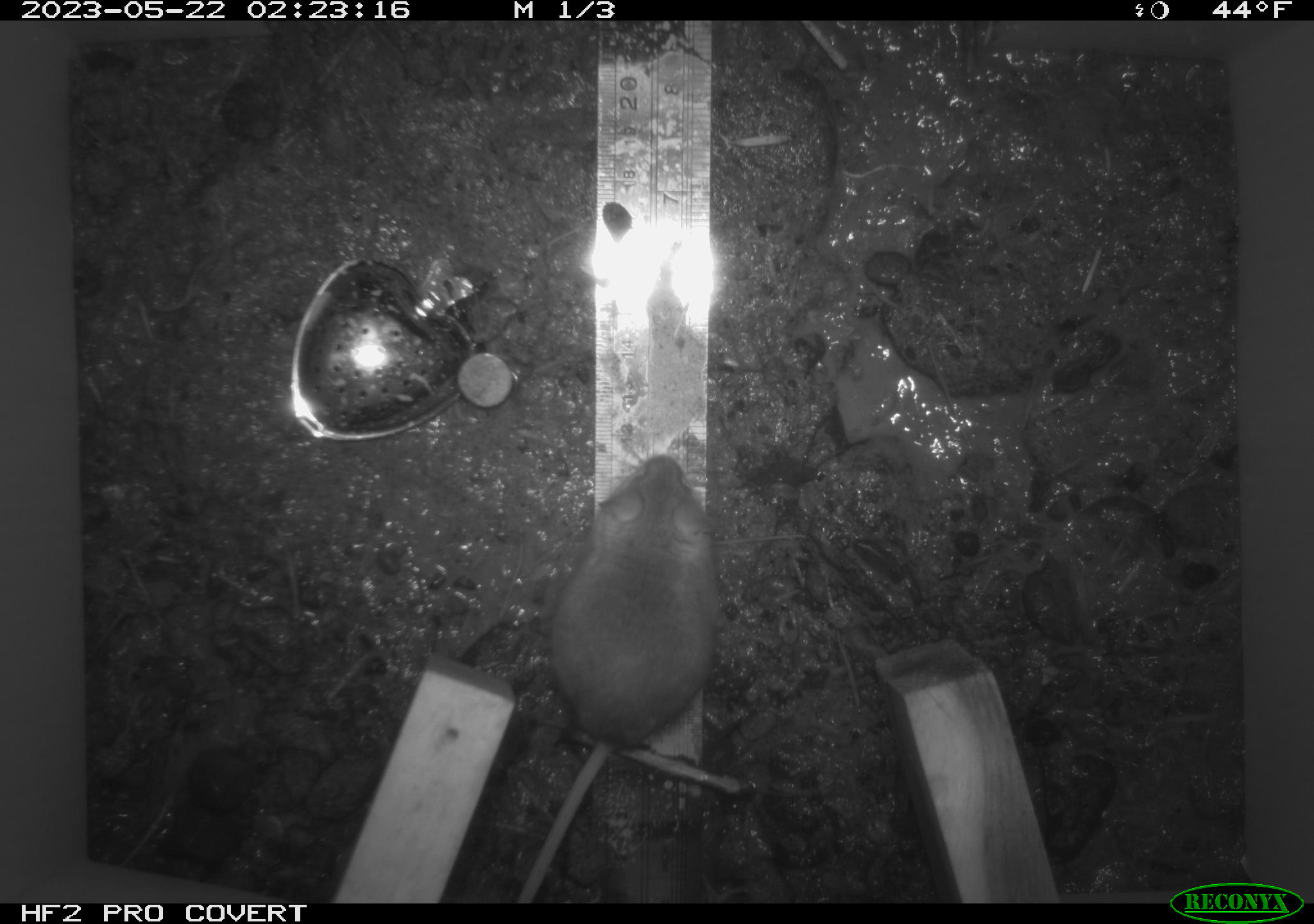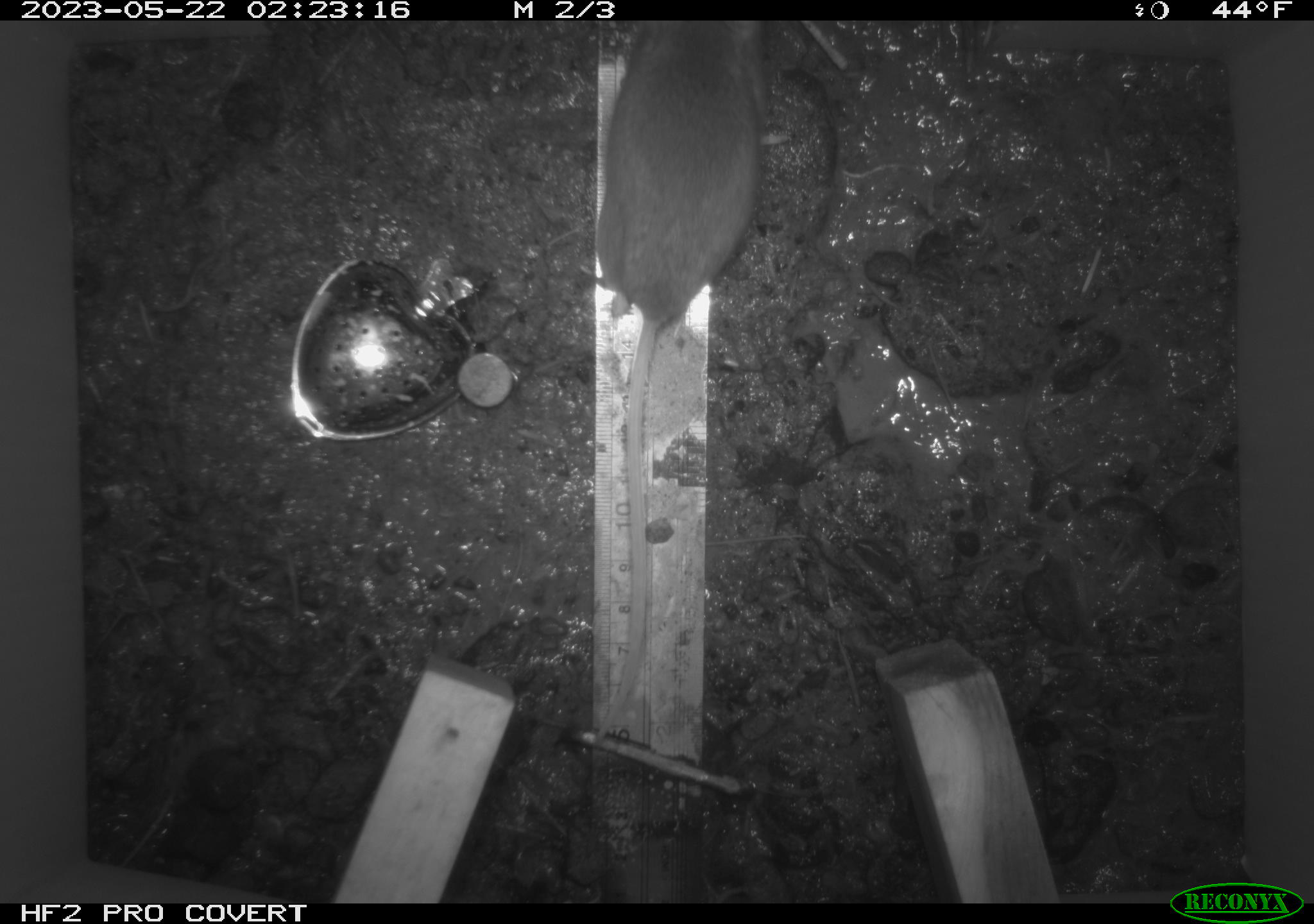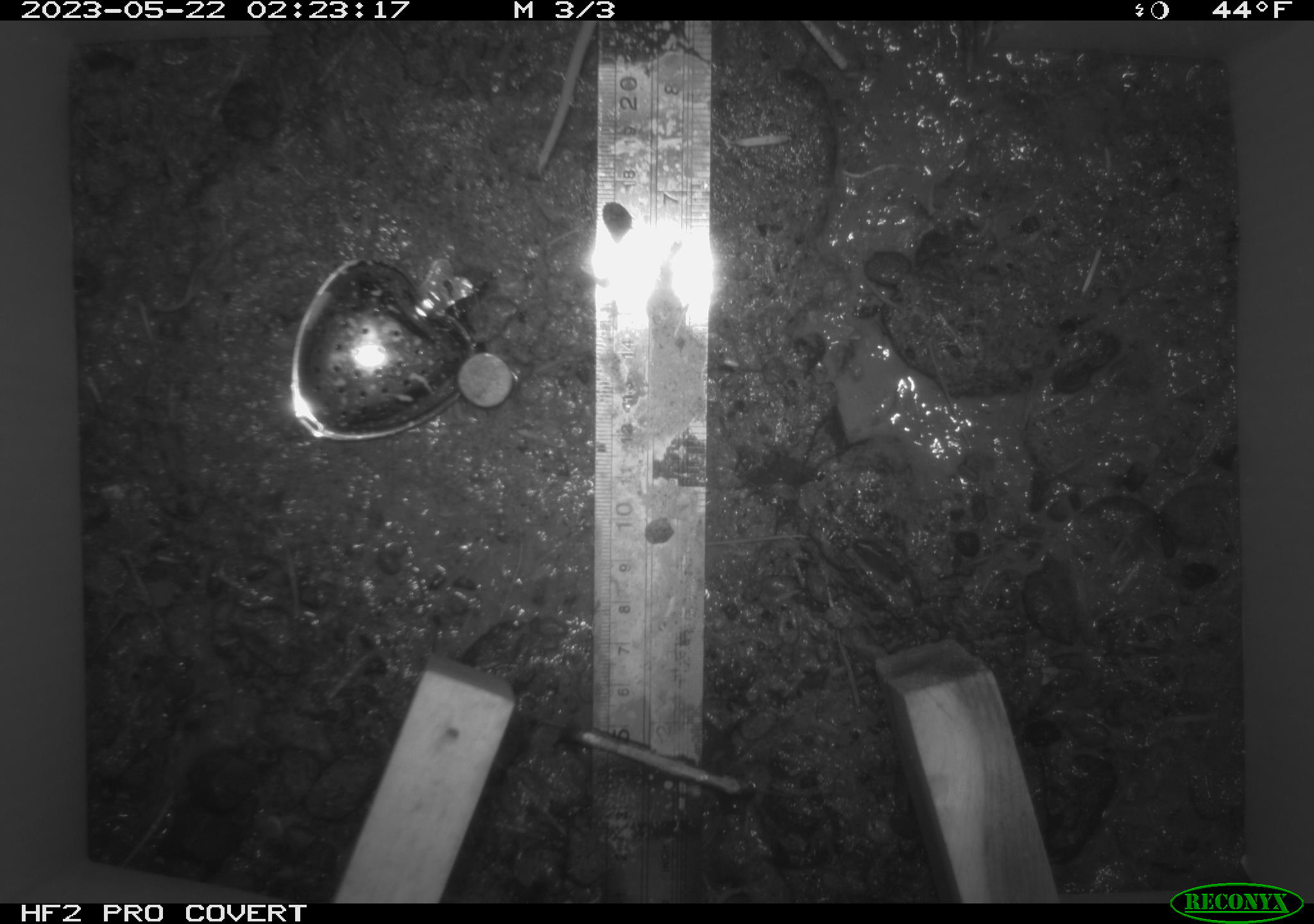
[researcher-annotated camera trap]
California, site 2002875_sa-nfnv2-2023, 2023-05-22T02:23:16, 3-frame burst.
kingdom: Animalia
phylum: Chordata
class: Mammalia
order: Rodentia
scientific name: Rodentia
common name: mouse species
Mouse species (Rodentia).